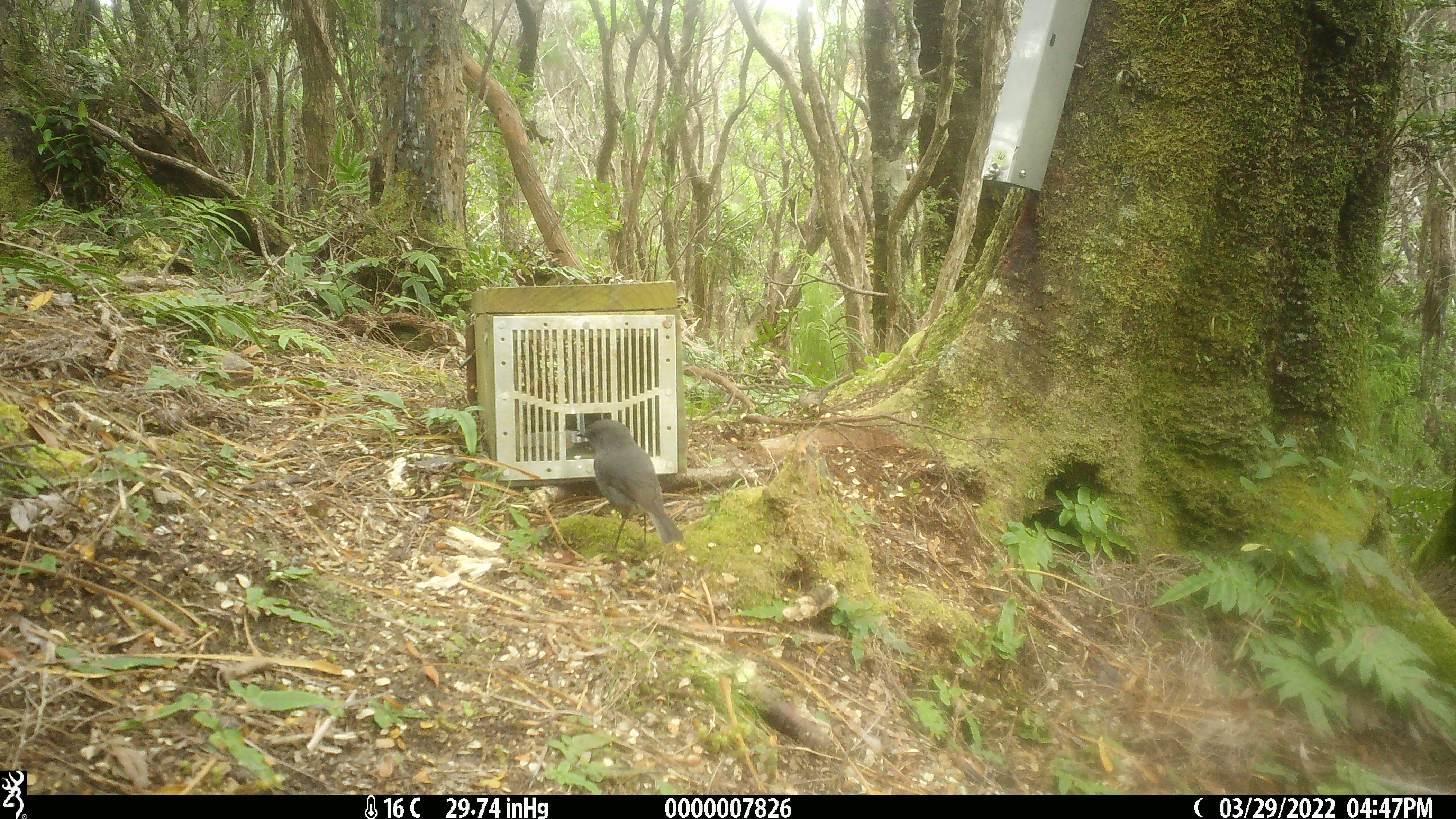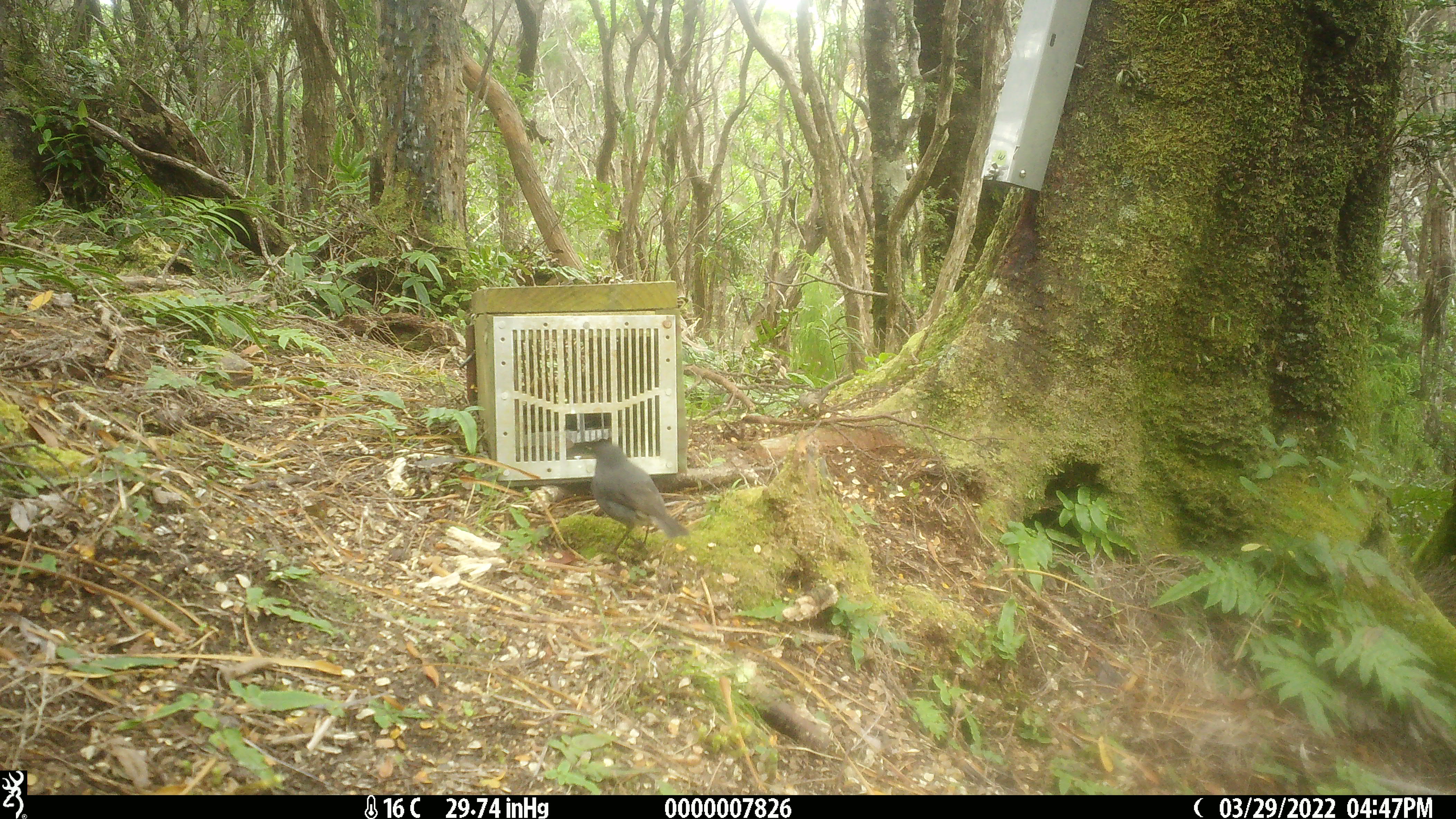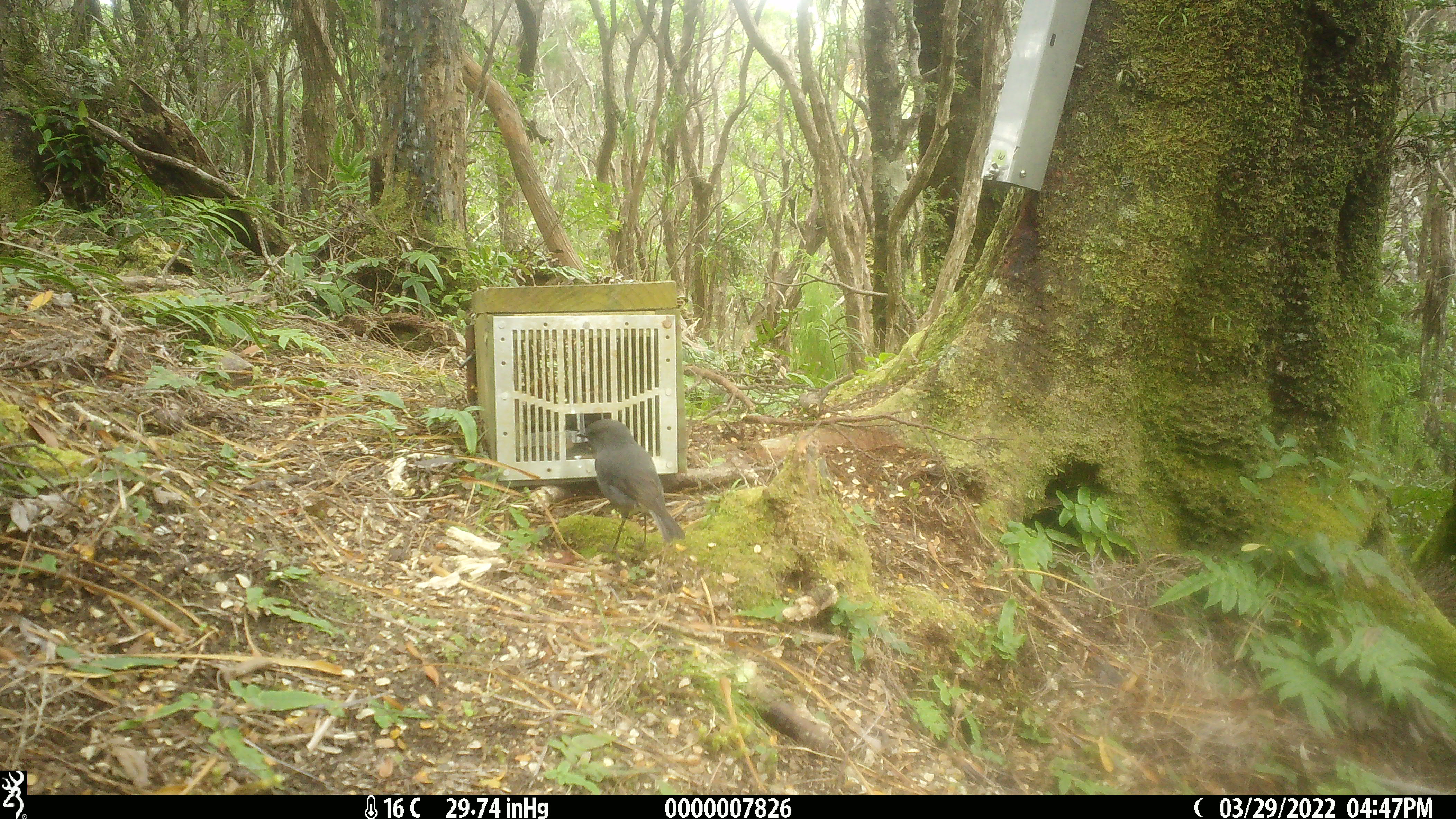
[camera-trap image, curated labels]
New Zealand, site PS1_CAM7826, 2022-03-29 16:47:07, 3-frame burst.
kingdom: Animalia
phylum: Chordata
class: Aves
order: Passeriformes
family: Petroicidae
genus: Petroica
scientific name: Petroica australis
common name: new zealand robin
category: robin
Robin (new zealand robin) (Petroica australis).